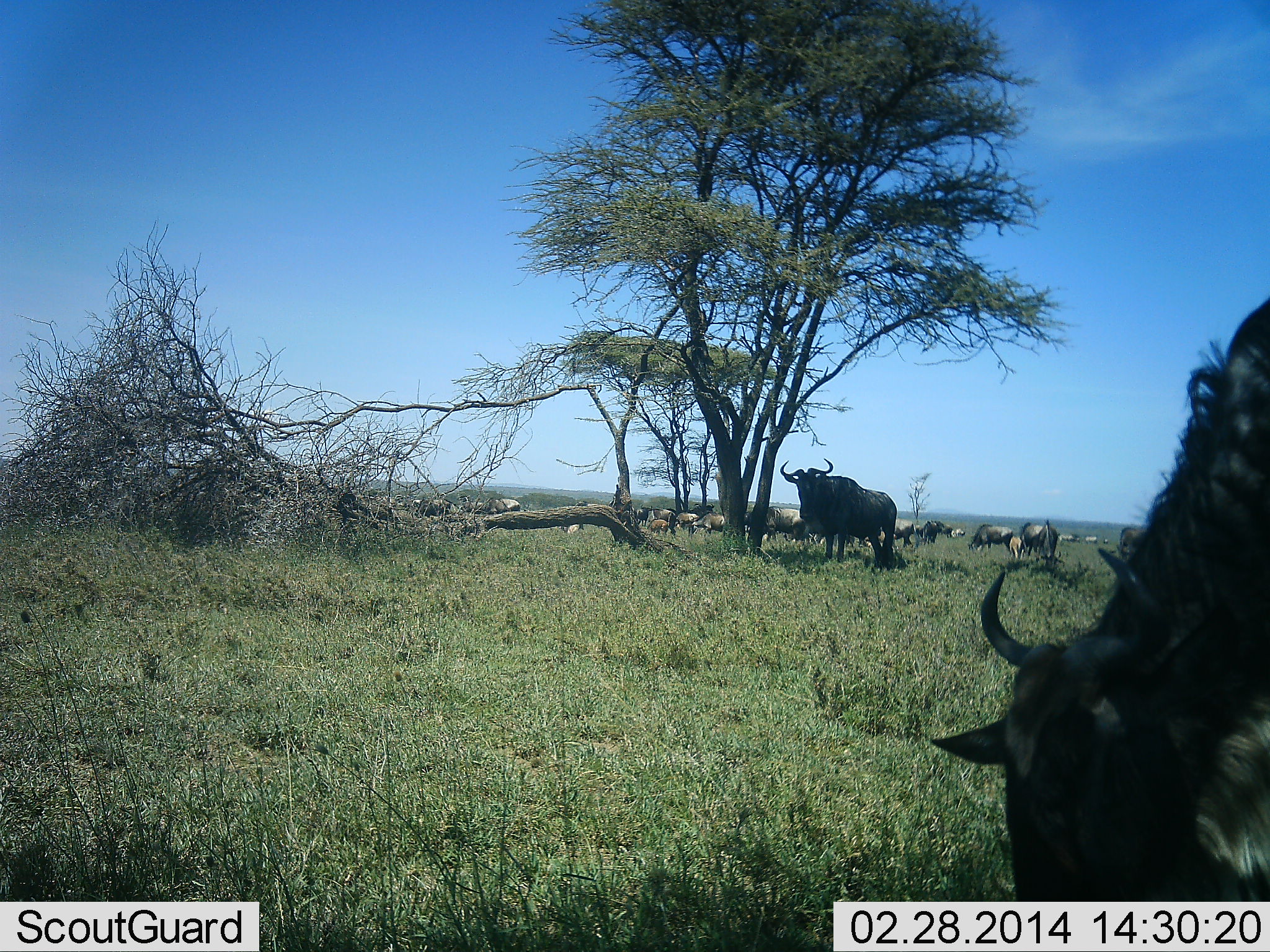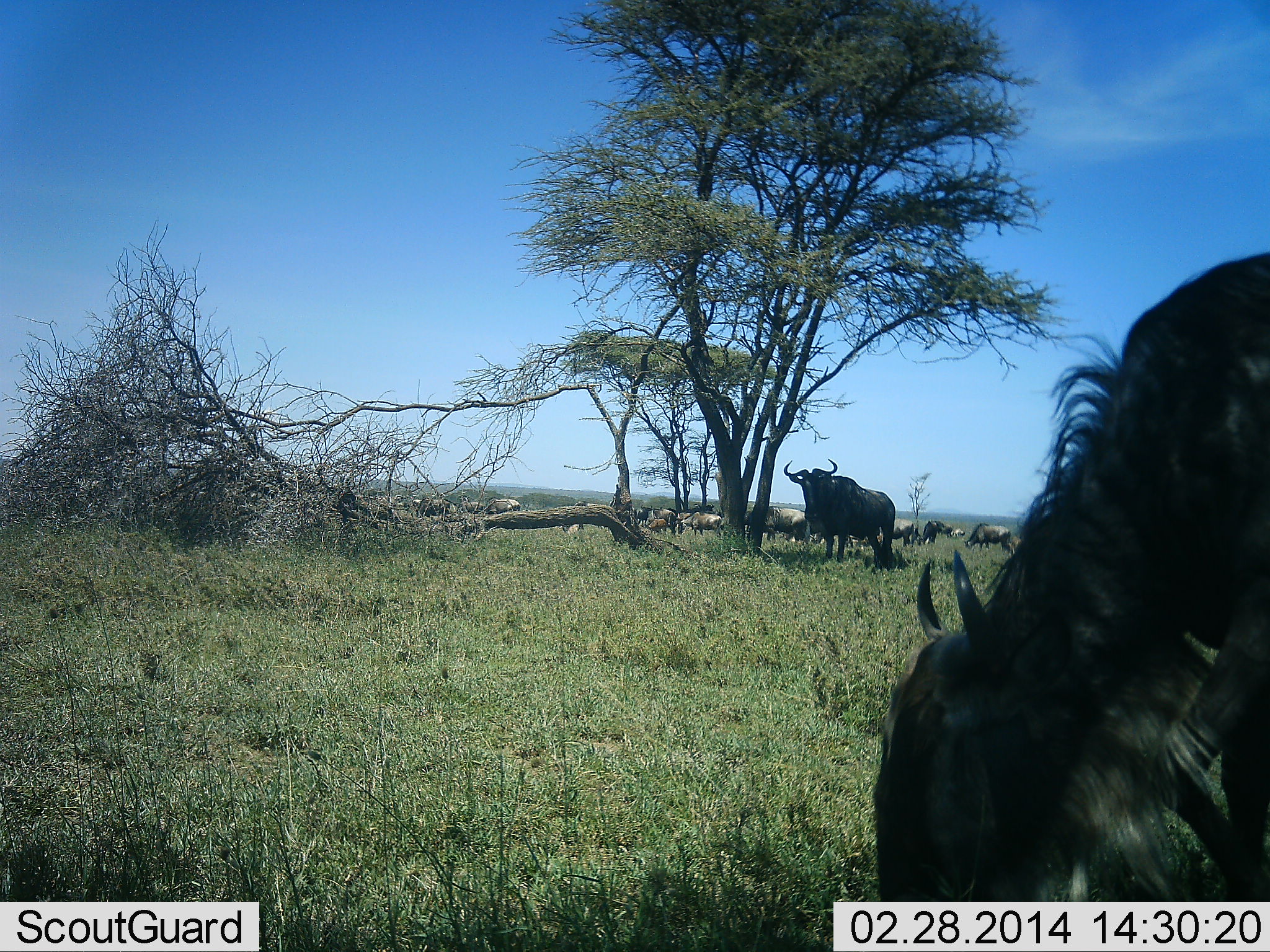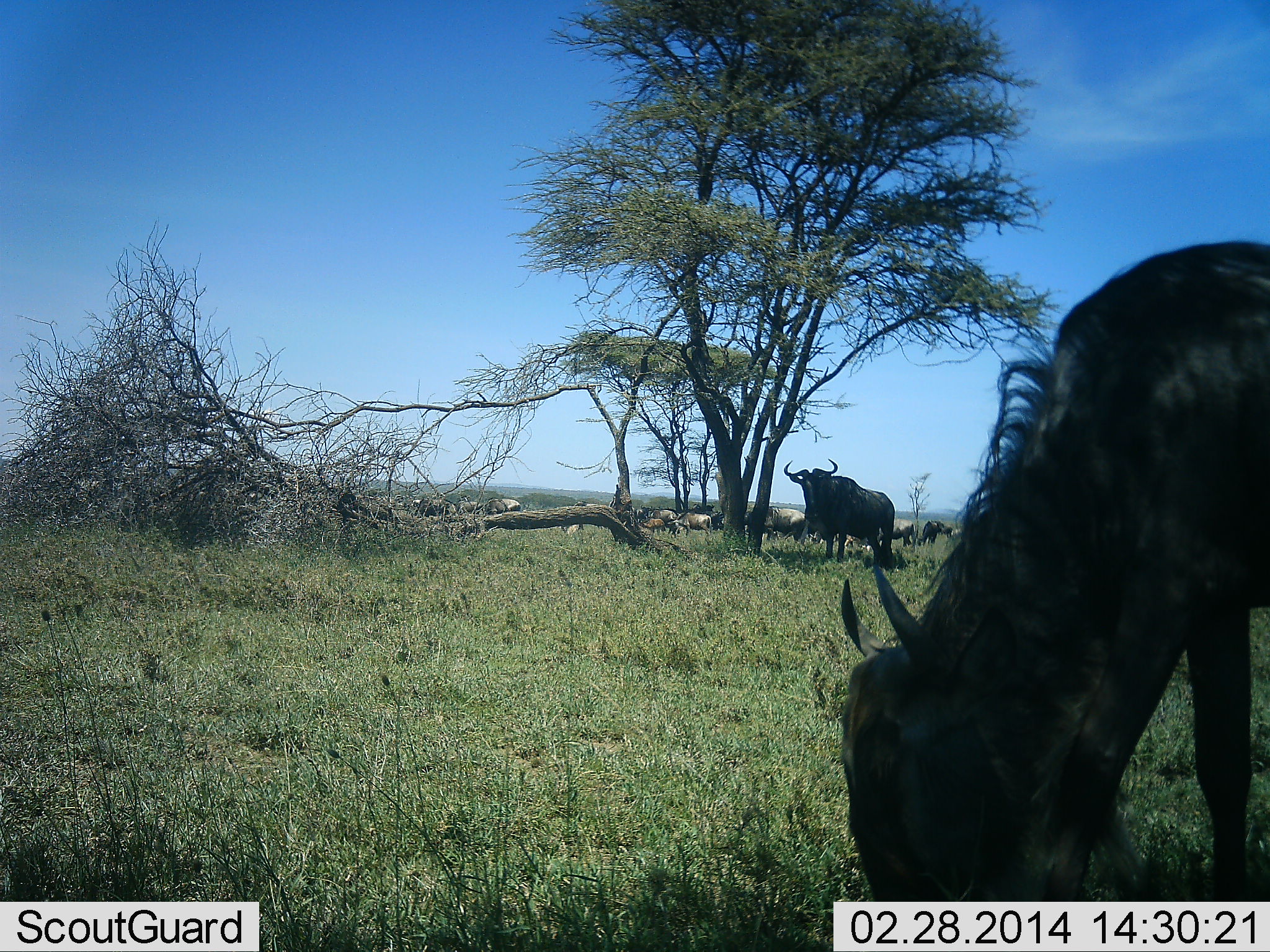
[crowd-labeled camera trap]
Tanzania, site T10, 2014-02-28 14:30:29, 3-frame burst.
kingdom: Animalia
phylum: Chordata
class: Mammalia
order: Artiodactyla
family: Bovidae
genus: Connochaetes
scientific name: Connochaetes taurinus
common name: blue wildebeest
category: wildebeest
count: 11-50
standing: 70%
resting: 0%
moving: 50%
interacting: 0%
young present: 20%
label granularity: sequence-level